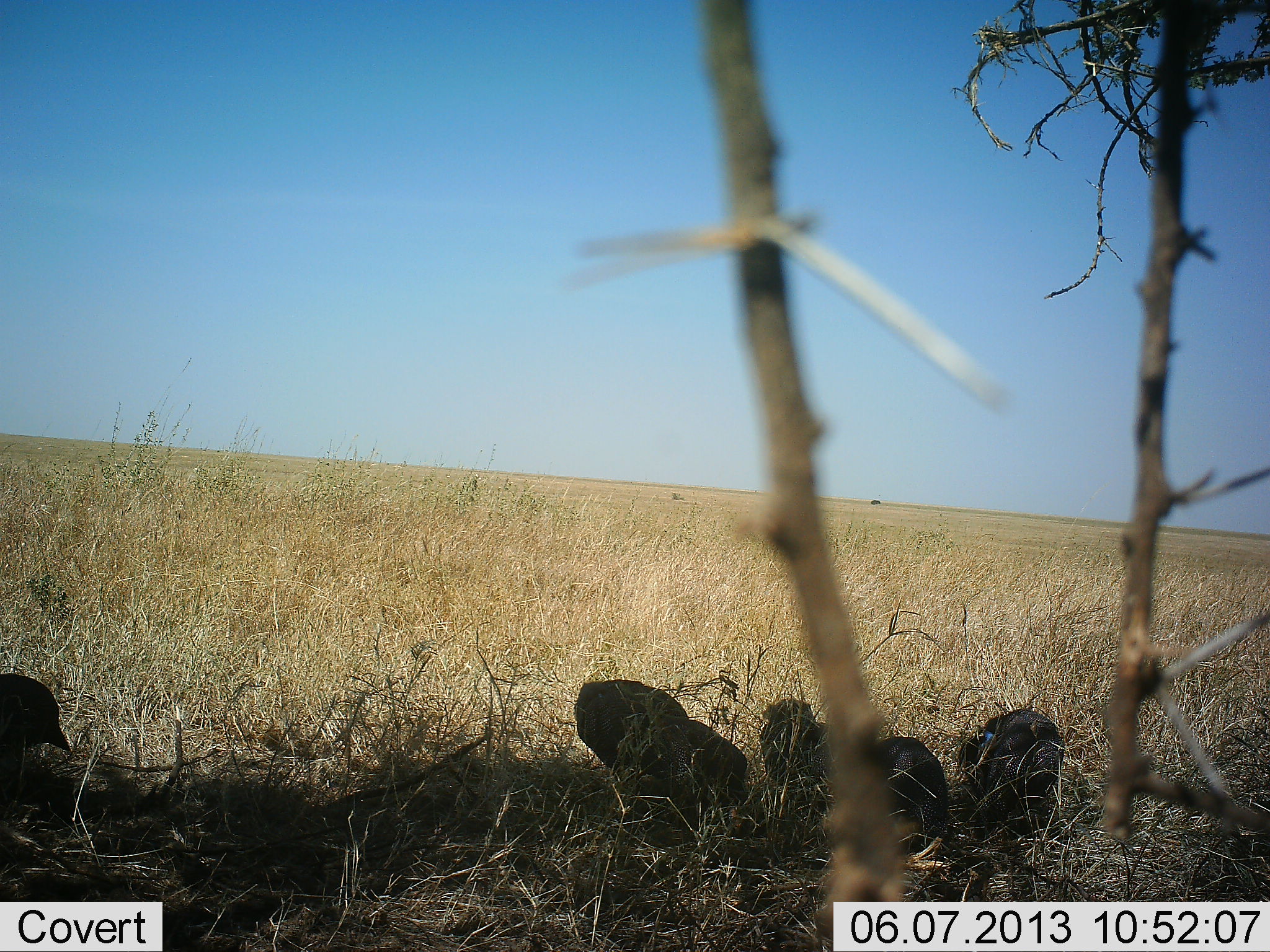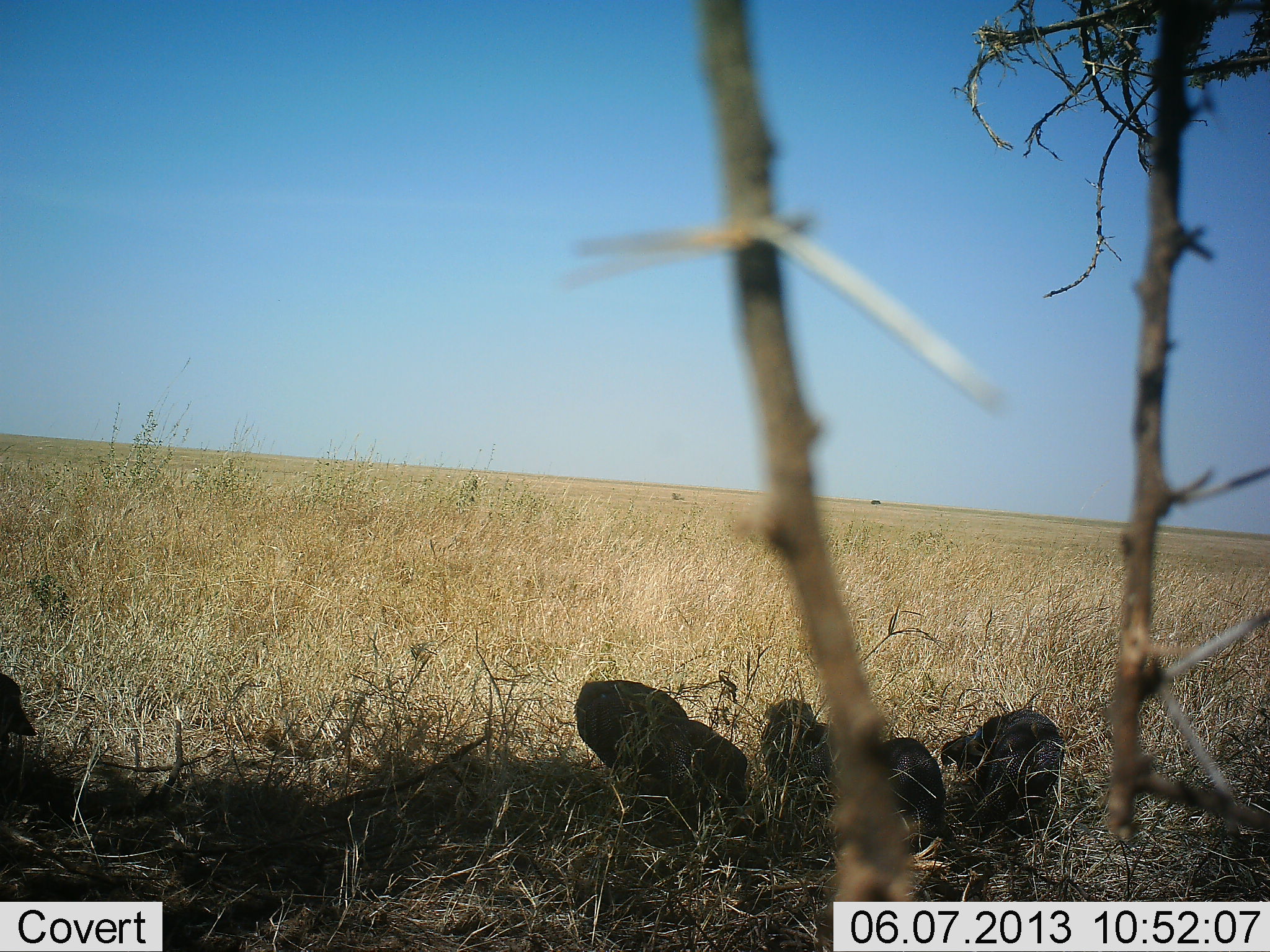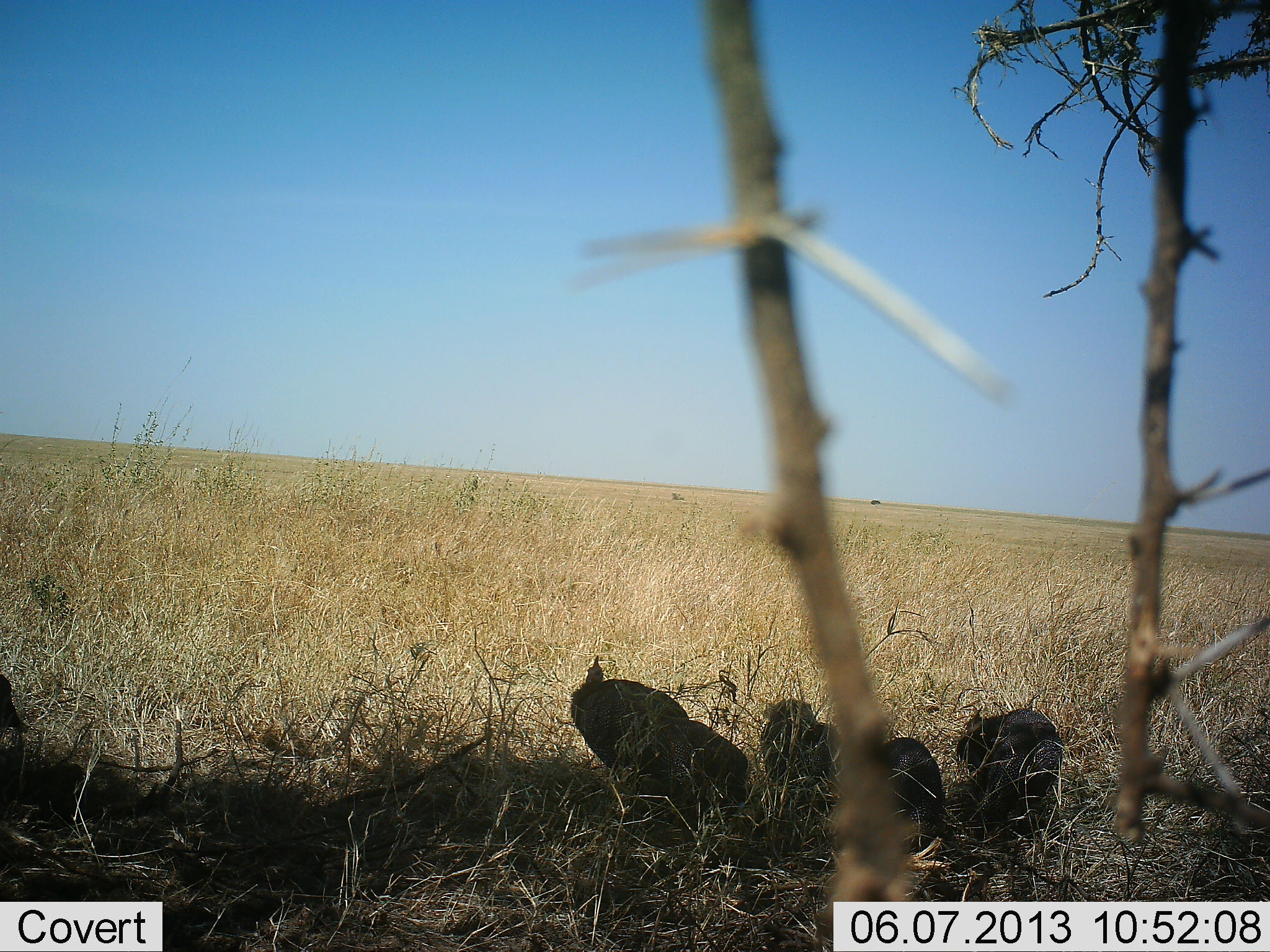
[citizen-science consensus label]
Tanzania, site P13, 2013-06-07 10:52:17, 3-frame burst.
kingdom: Animalia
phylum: Chordata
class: Aves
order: Galliformes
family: Numididae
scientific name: Numididae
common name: guinea fowl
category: guineafowl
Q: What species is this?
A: Guineafowl (guinea fowl) (Numididae).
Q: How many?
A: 6.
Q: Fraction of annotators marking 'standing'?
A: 58%.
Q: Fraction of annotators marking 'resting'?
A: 17%.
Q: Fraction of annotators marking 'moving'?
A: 17%.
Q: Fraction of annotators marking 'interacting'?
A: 0%.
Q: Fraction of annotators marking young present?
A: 0%.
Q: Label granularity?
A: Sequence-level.